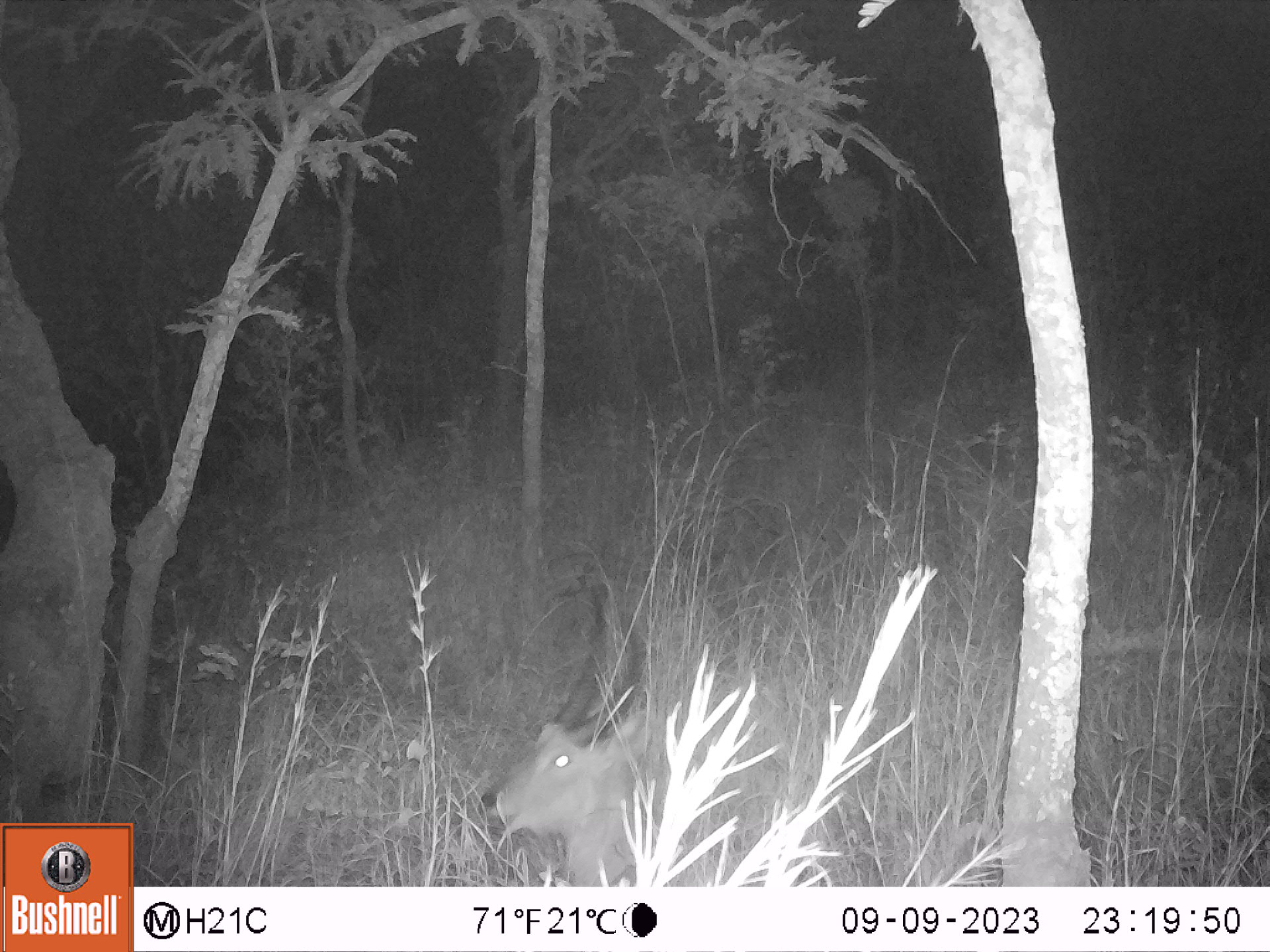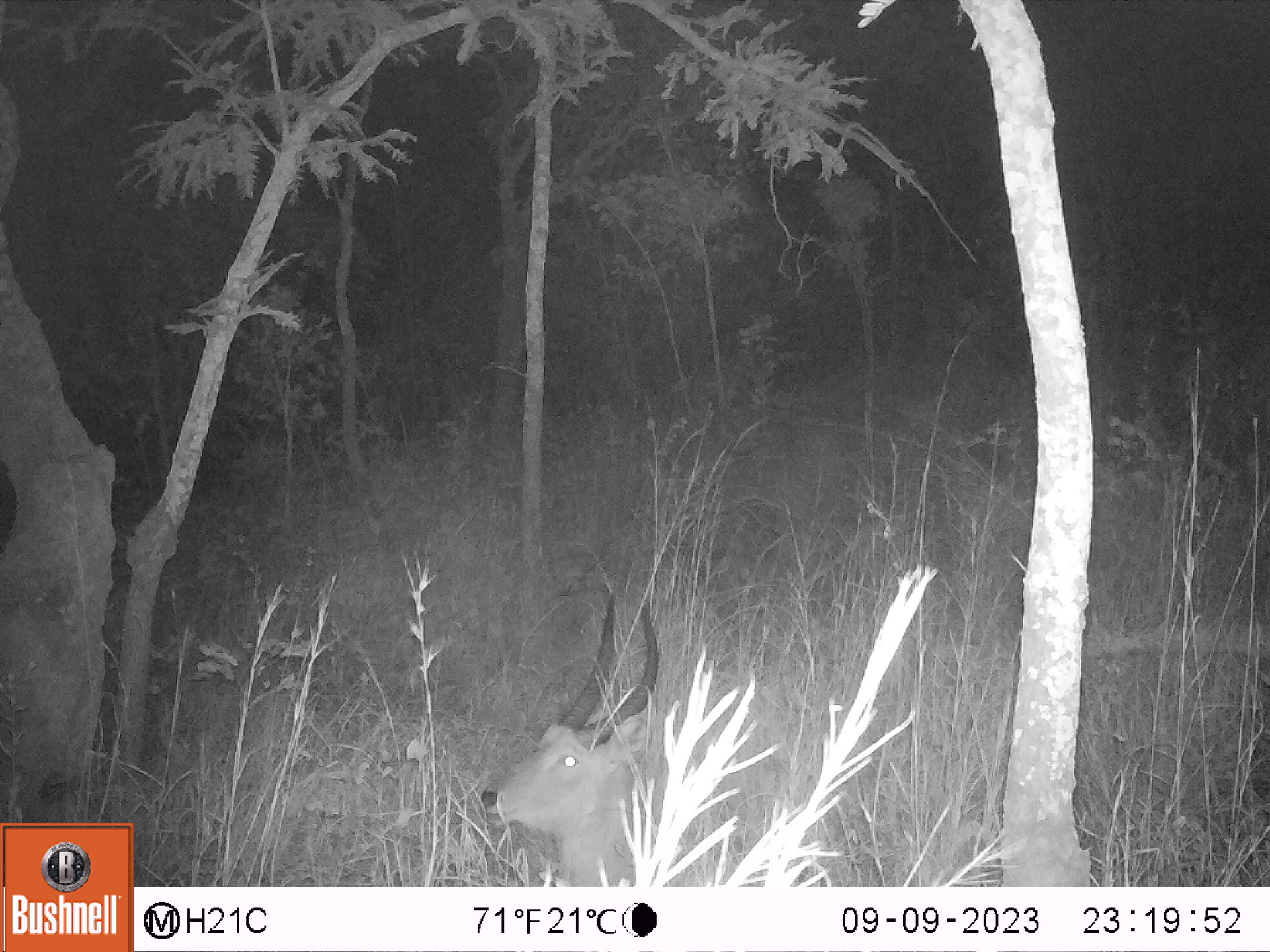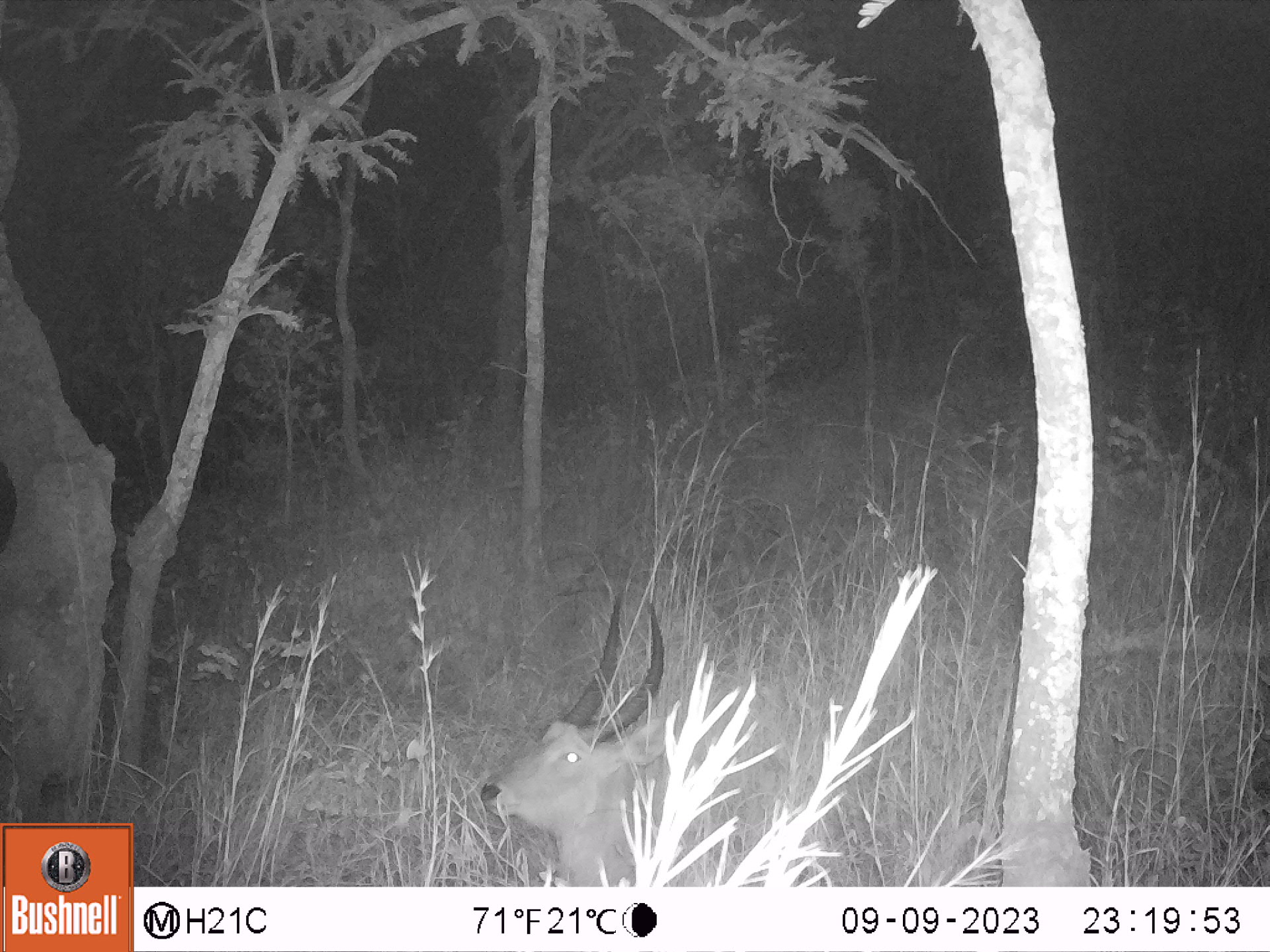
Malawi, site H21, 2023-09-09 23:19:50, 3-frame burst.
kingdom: Animalia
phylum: Chordata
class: Mammalia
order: Artiodactyla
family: Bovidae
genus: Kobus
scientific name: Kobus ellipsiprymnus ellipsiprymnus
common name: common waterbuck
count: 1